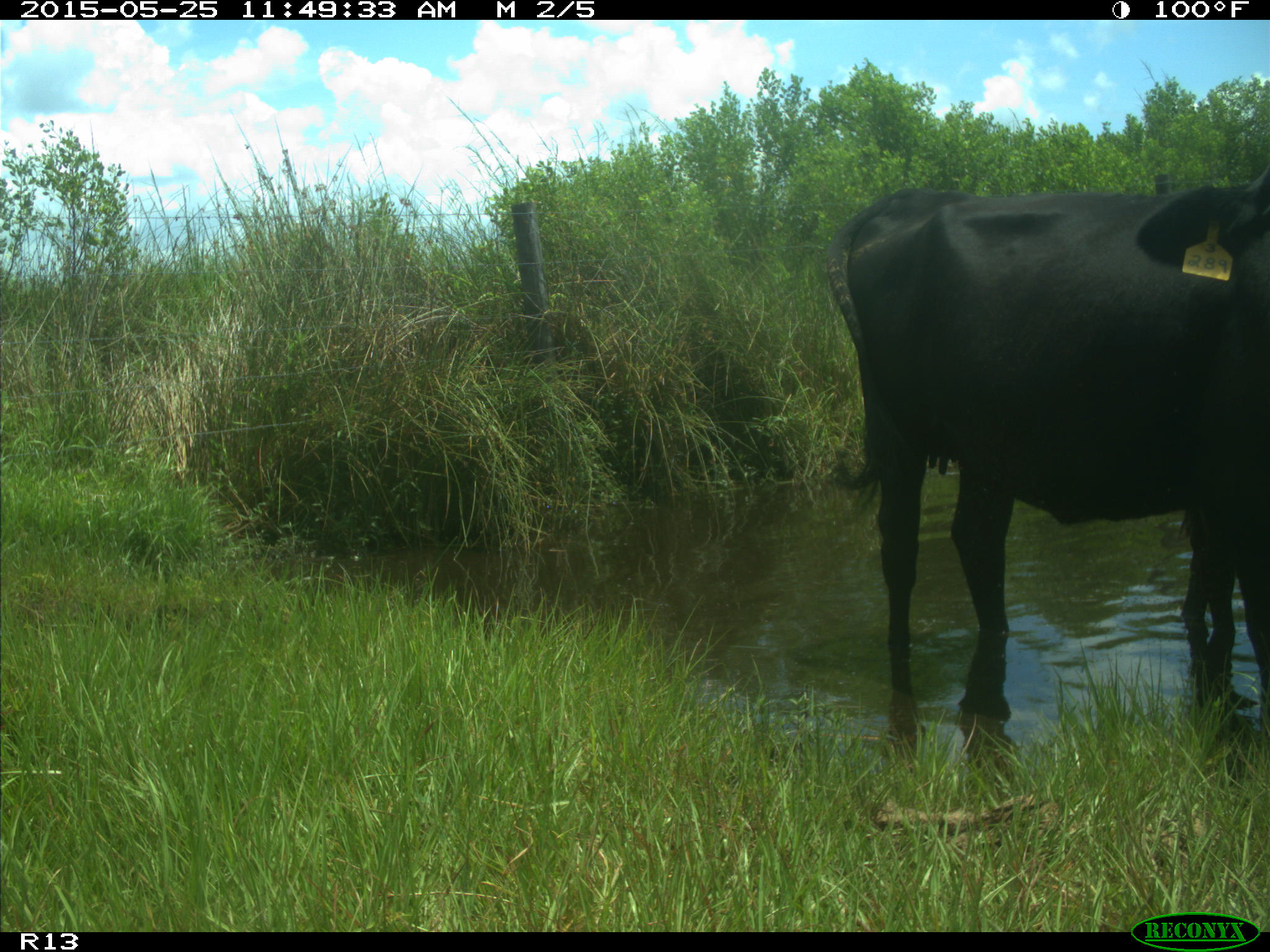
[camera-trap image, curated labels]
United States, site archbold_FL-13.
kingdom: Animalia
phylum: Chordata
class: Mammalia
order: Artiodactyla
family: Bovidae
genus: Bos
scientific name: Bos taurus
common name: domestic cow